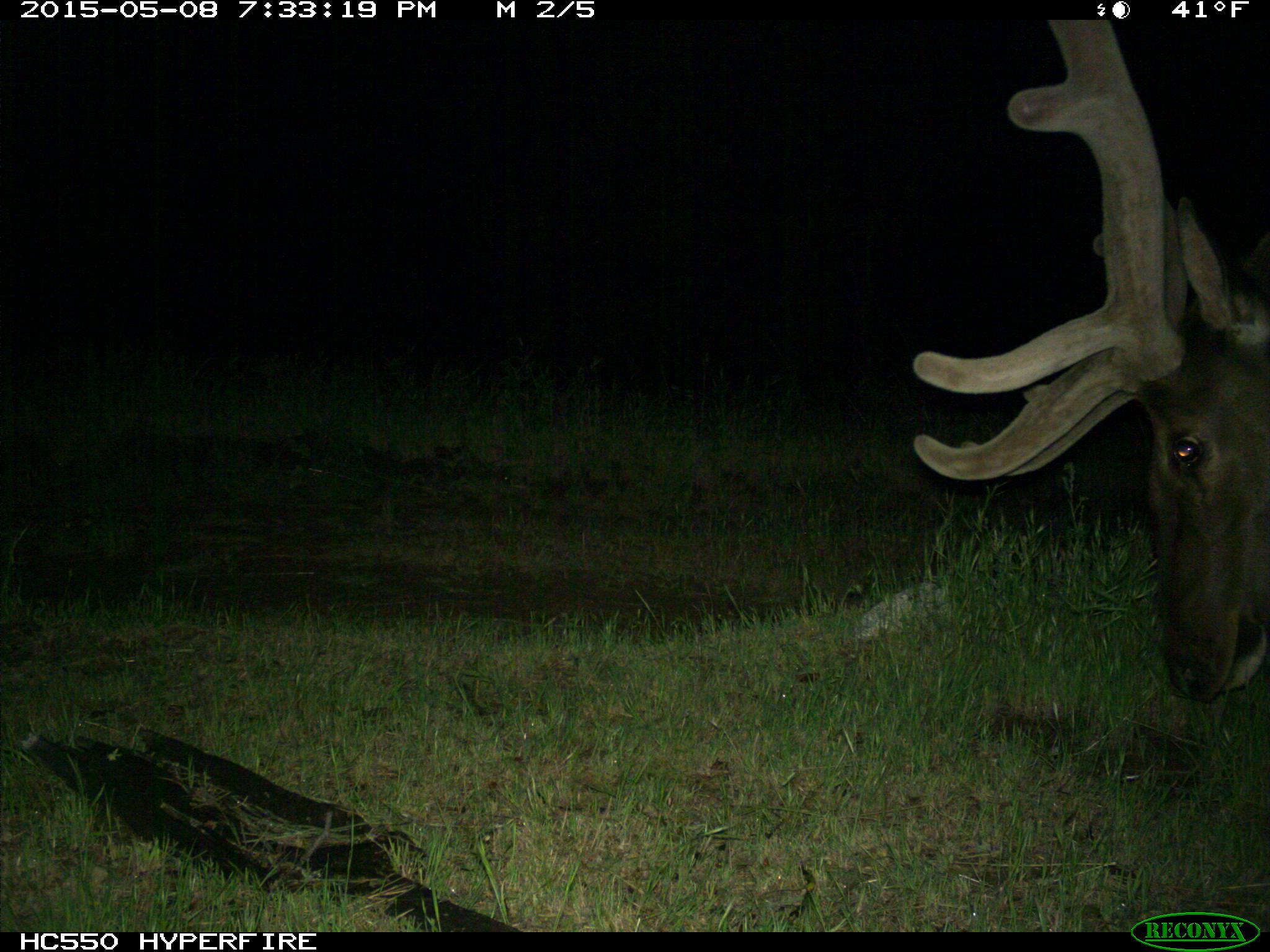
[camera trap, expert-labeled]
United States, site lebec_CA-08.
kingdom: Animalia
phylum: Chordata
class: Mammalia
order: Artiodactyla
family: Cervidae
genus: Cervus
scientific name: Cervus canadensis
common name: elk